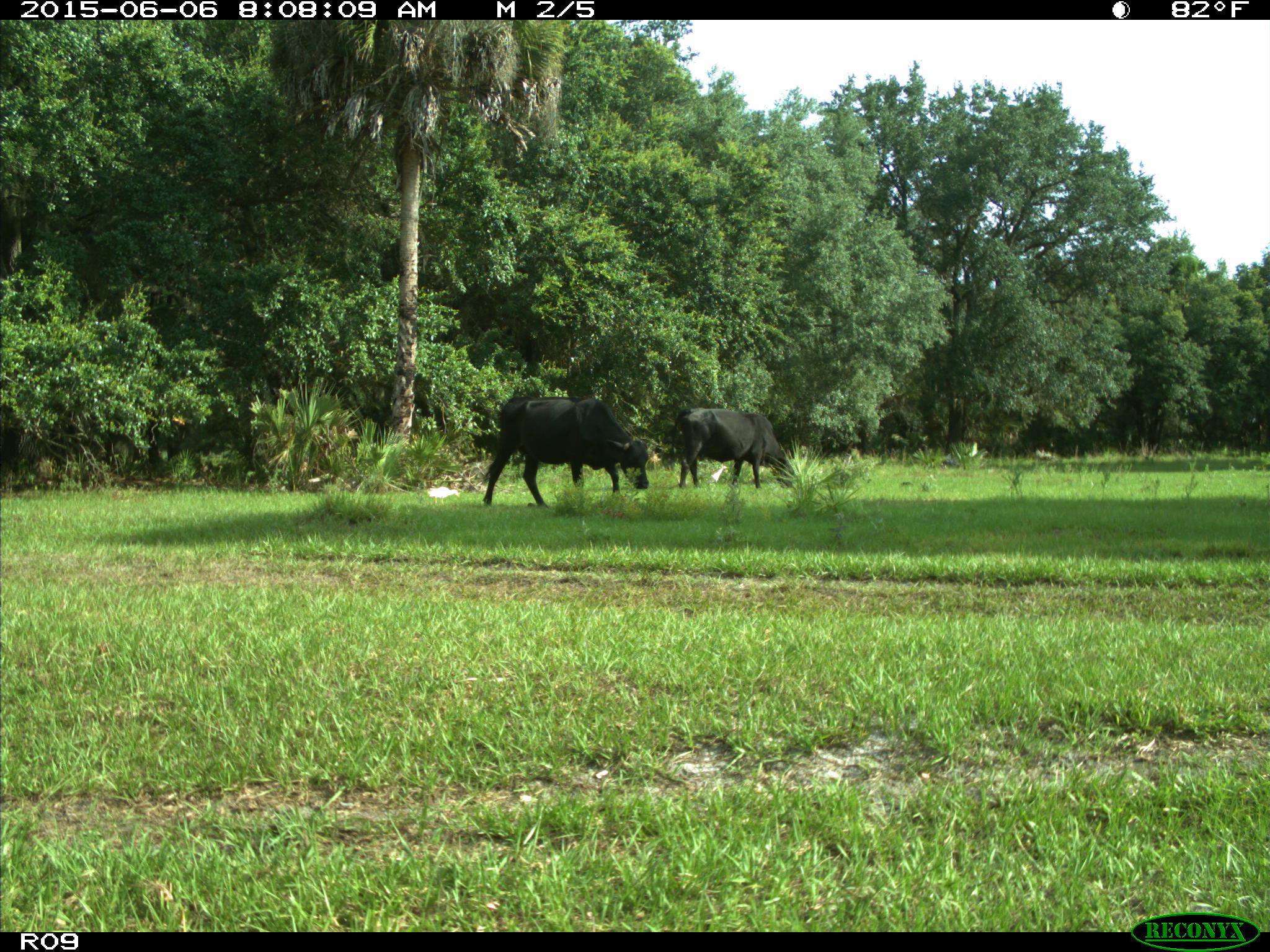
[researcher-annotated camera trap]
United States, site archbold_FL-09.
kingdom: Animalia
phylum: Chordata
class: Mammalia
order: Artiodactyla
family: Bovidae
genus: Bos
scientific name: Bos taurus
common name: domestic cow